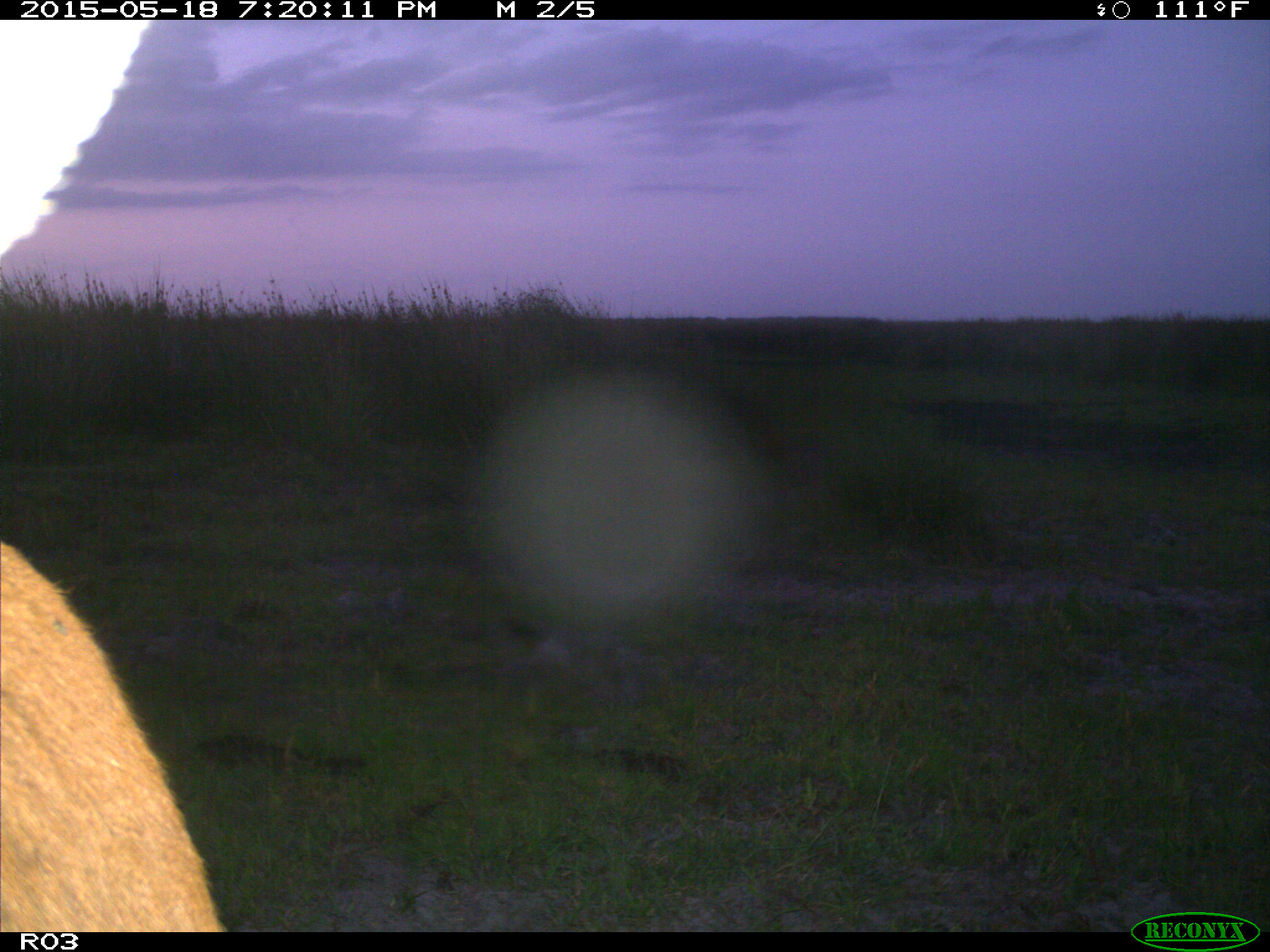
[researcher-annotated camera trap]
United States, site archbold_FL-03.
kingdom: Animalia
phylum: Chordata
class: Mammalia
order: Artiodactyla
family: Bovidae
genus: Bos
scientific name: Bos taurus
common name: domestic cow